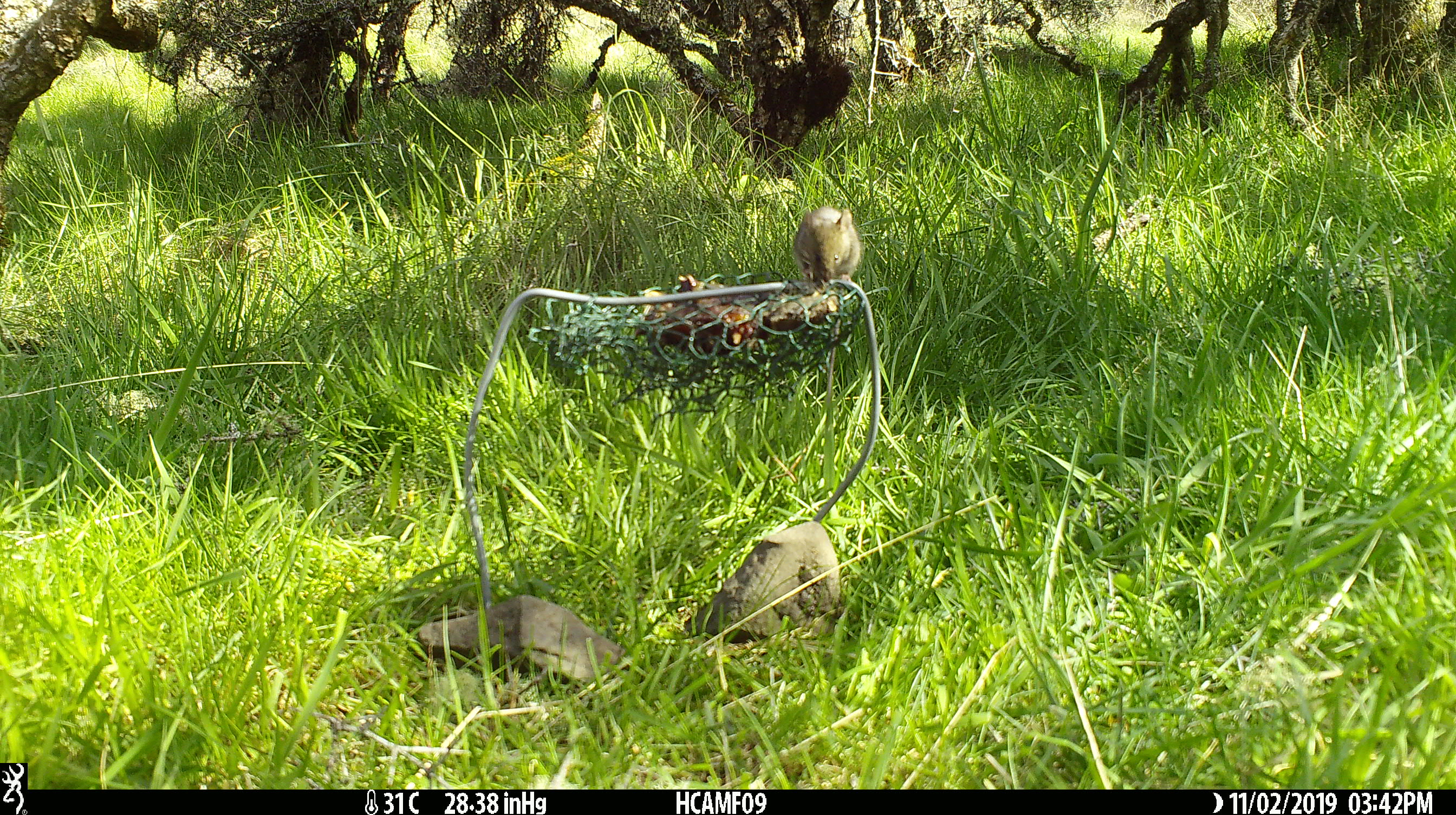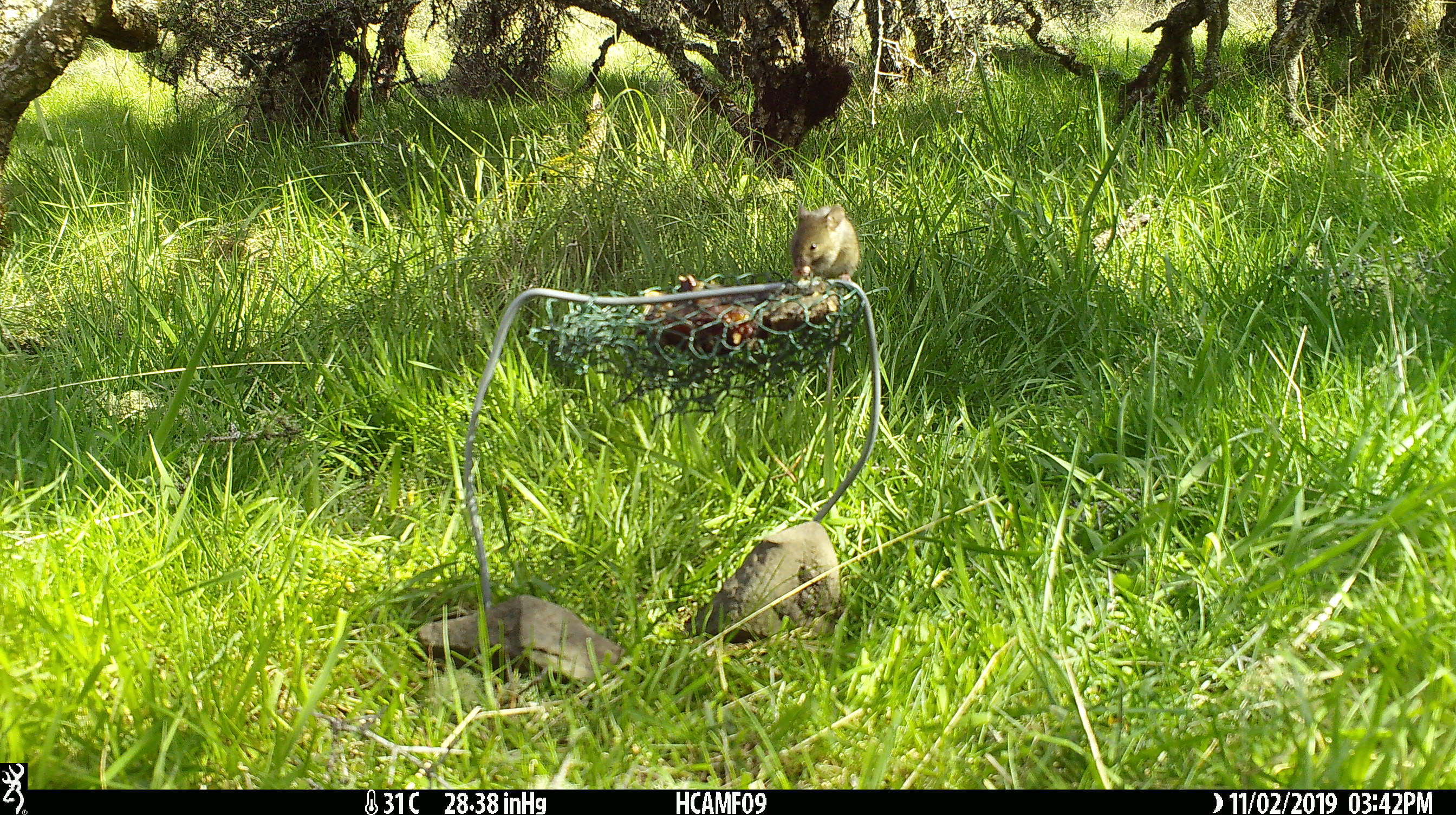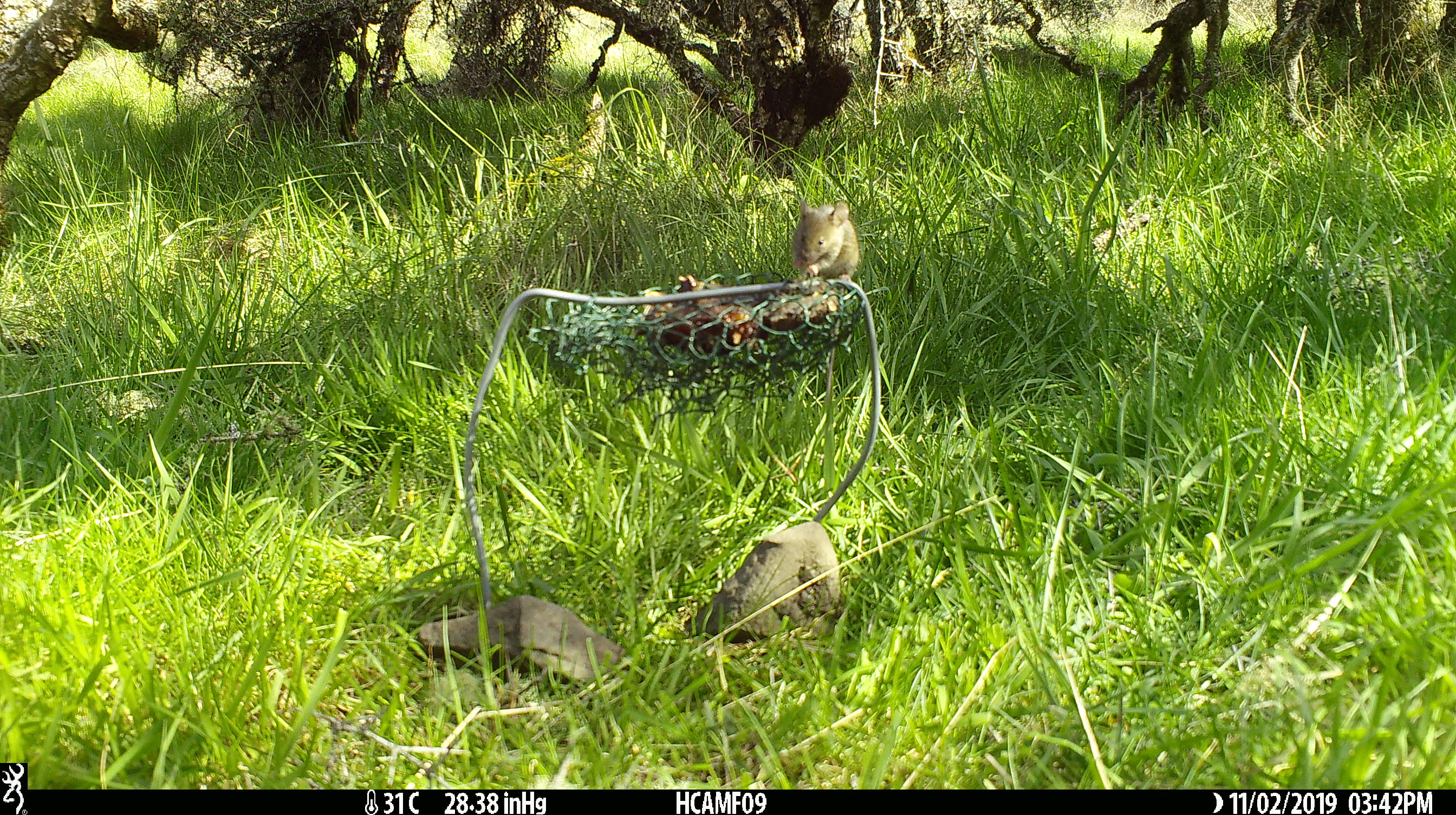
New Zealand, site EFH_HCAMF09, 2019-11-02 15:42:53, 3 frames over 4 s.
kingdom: Animalia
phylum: Chordata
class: Mammalia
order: Rodentia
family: Muridae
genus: Mus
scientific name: Mus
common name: mouse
Mouse (Mus).